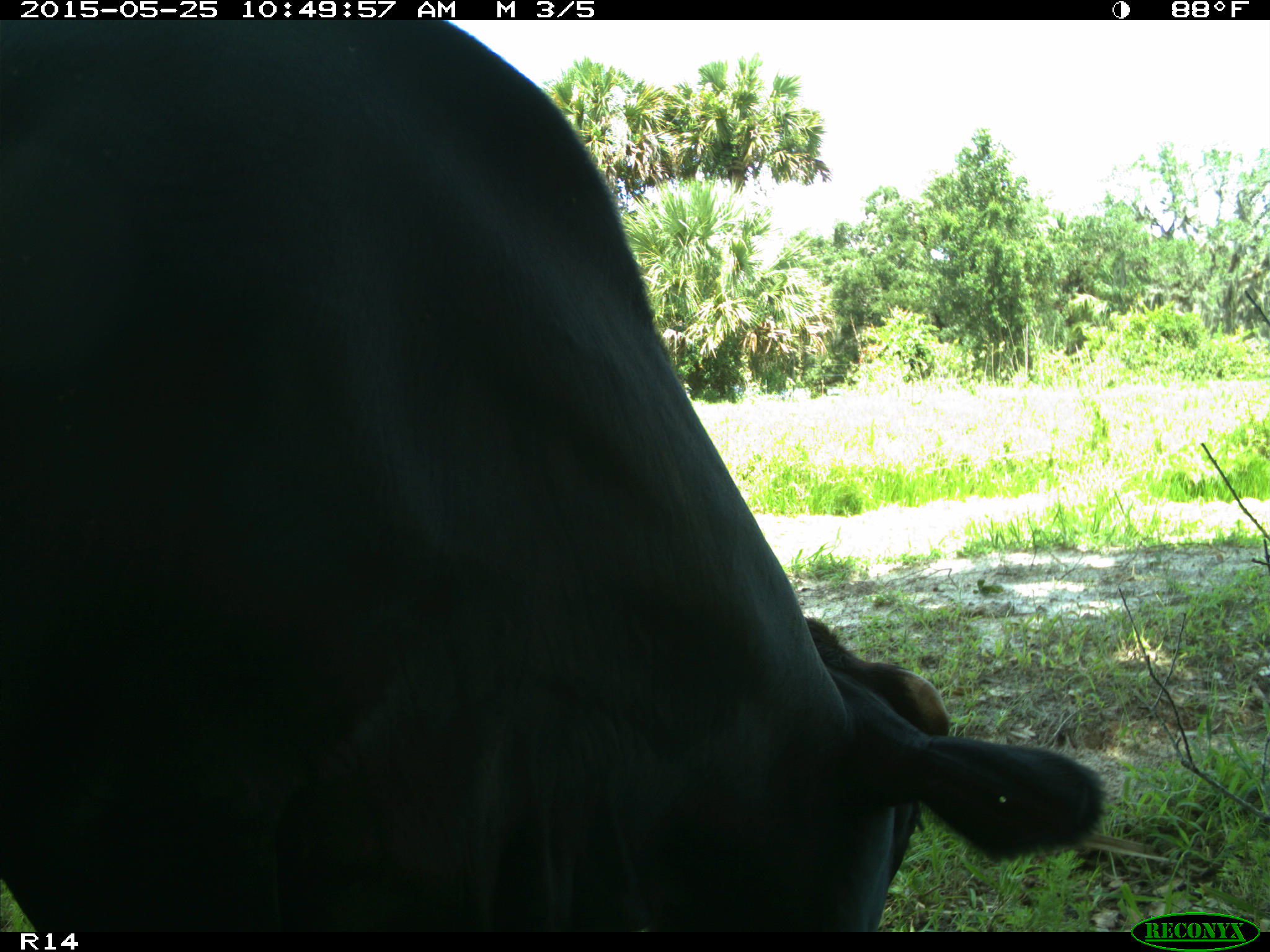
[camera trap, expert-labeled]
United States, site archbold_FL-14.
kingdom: Animalia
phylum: Chordata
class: Mammalia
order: Artiodactyla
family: Bovidae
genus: Bos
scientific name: Bos taurus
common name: domestic cow